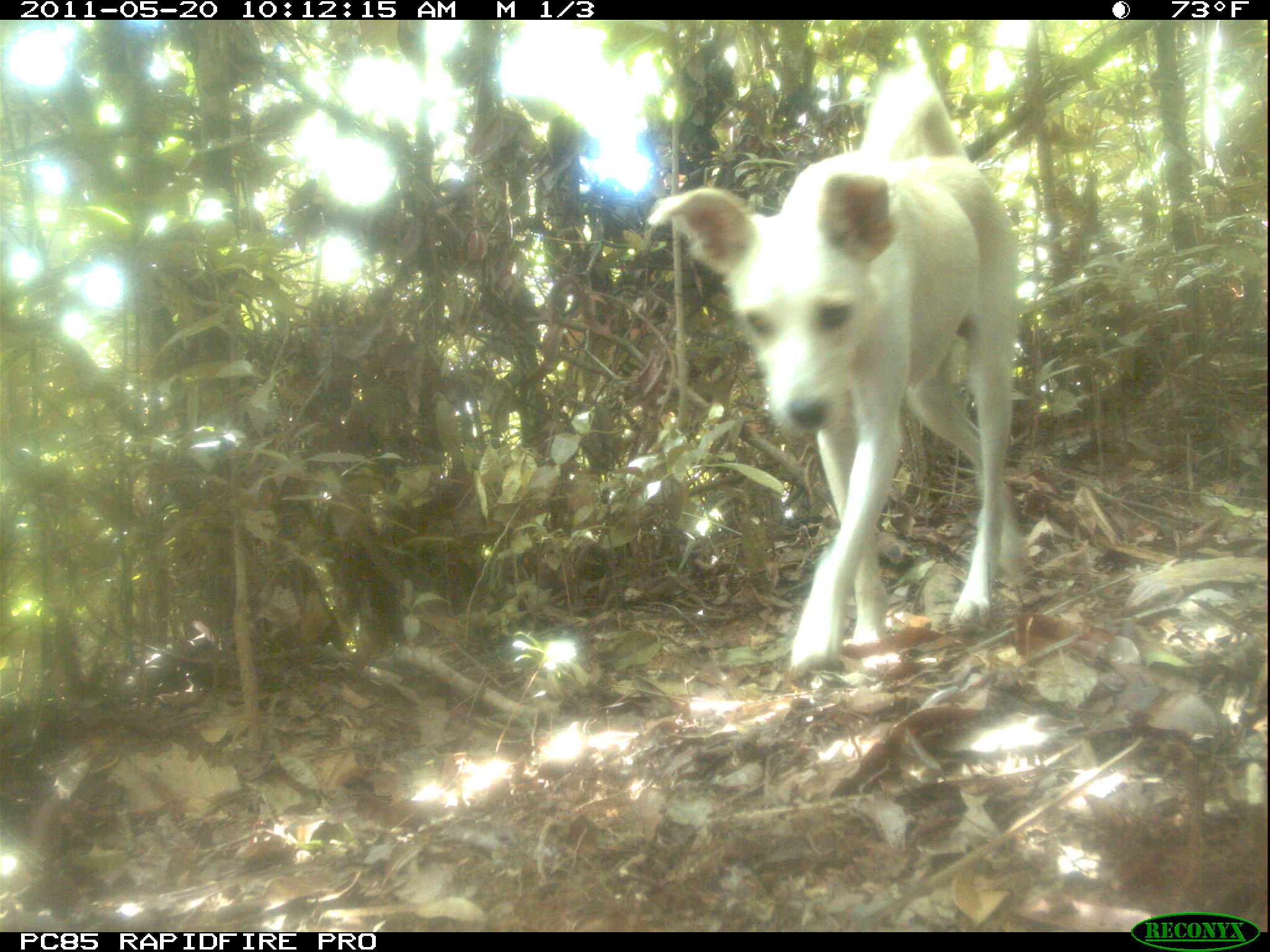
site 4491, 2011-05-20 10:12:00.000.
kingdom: Animalia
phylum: Chordata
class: Mammalia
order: Carnivora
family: Canidae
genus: Canis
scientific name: Canis familiaris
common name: domestic dog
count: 1